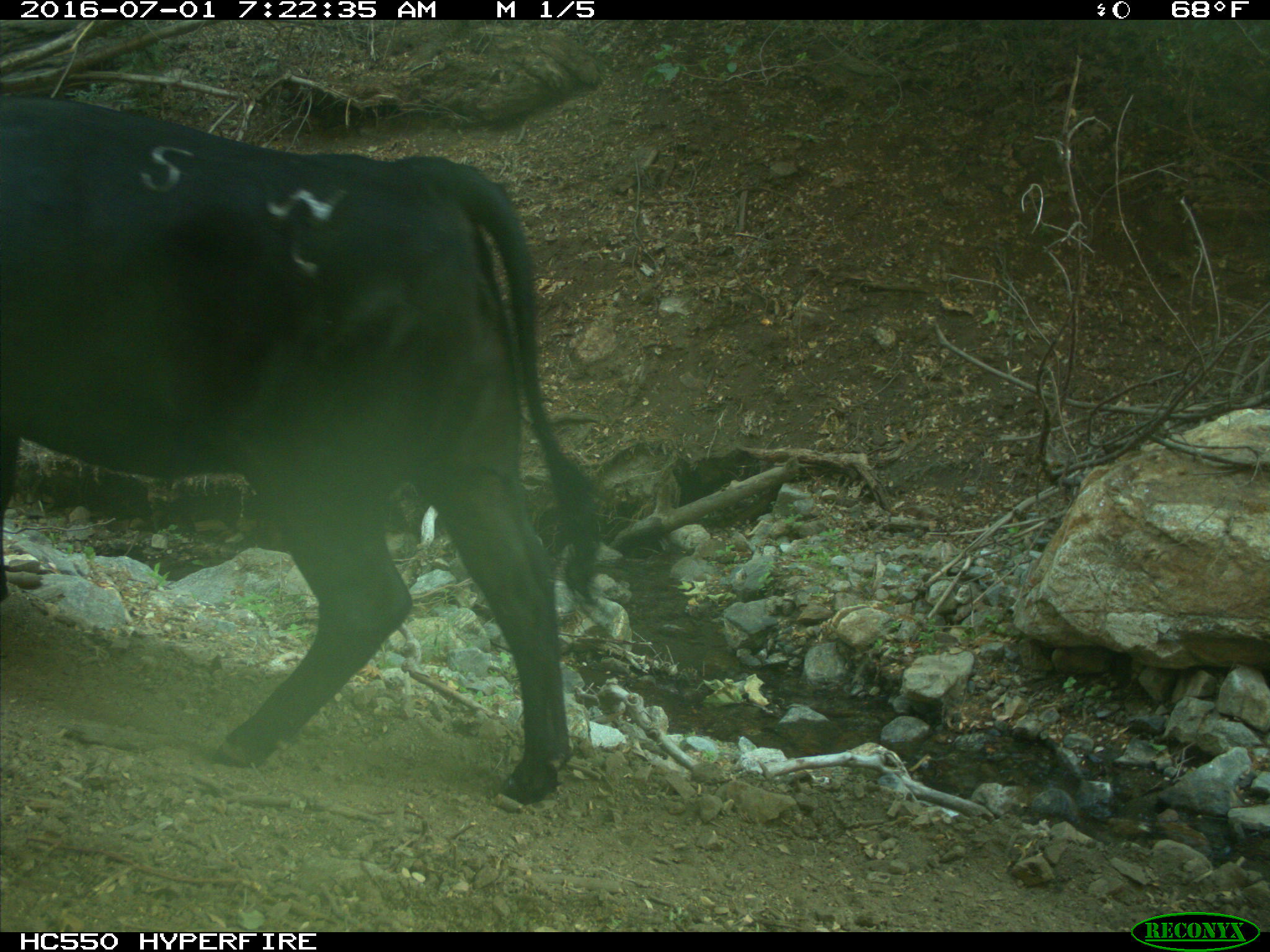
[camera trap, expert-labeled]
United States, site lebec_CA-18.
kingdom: Animalia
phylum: Chordata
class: Mammalia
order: Artiodactyla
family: Bovidae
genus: Bos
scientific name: Bos taurus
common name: domestic cow